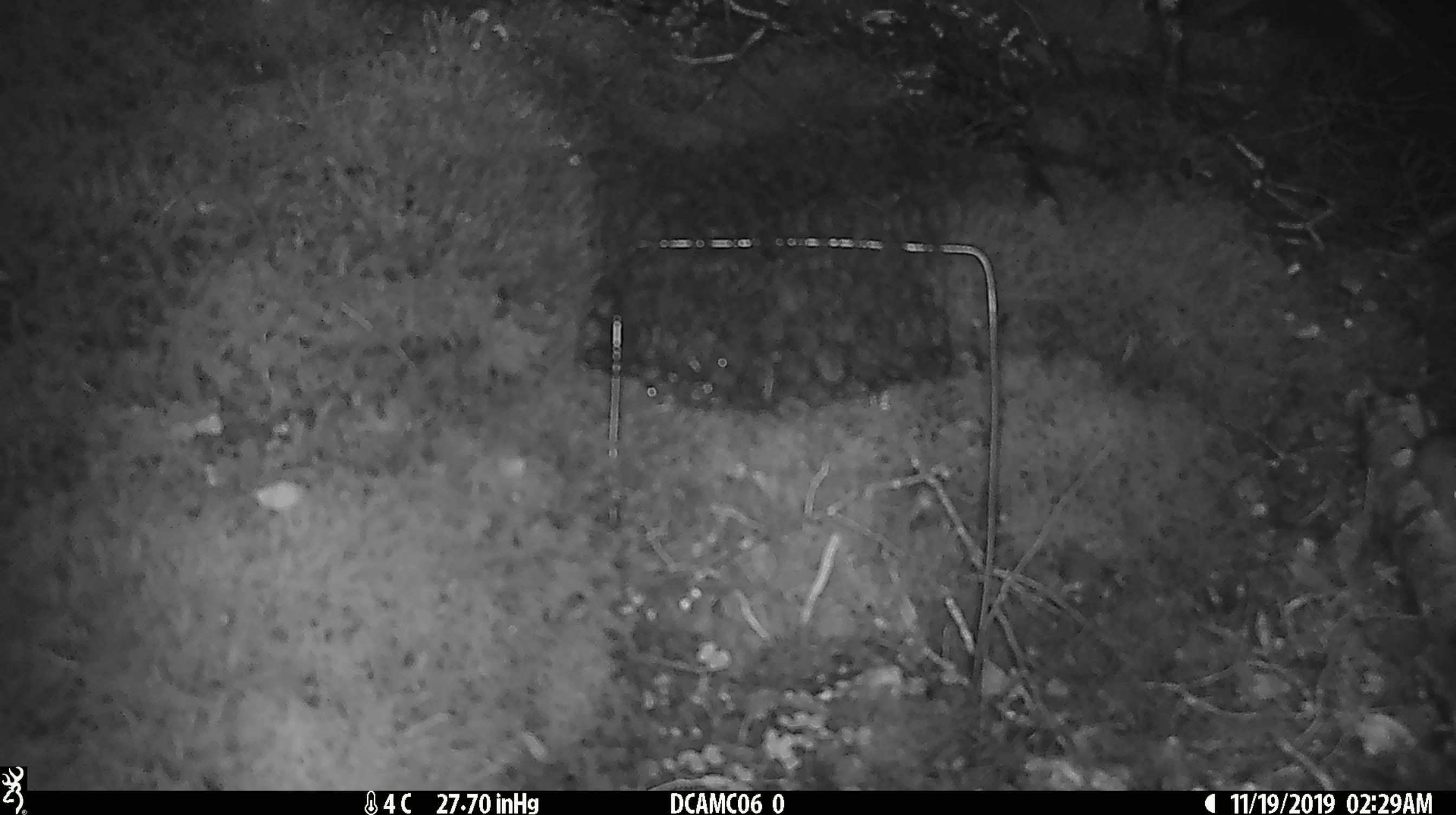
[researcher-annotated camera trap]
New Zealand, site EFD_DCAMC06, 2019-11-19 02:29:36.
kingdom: Animalia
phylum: Chordata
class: Mammalia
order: Rodentia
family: Muridae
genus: Mus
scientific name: Mus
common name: mouse